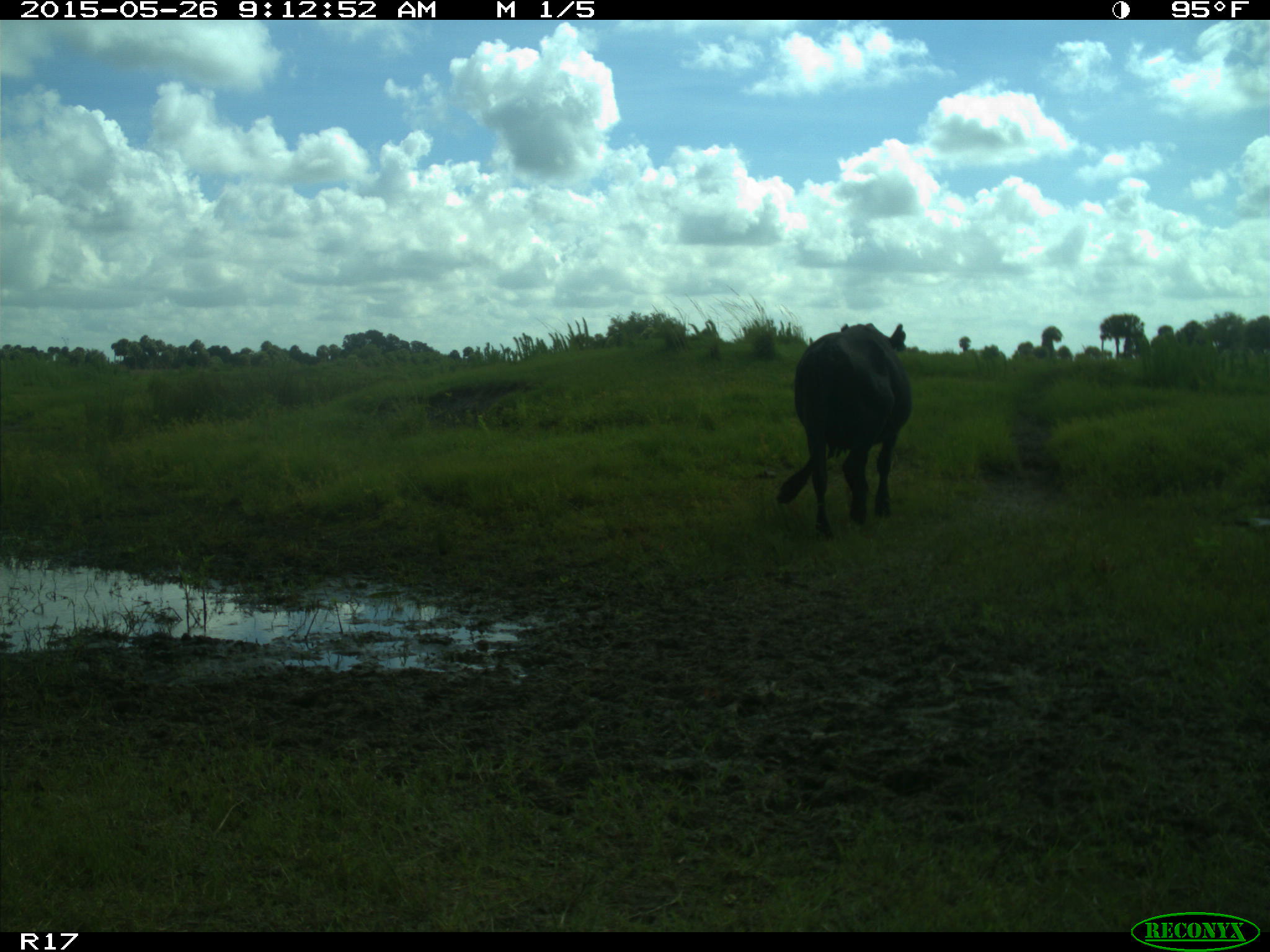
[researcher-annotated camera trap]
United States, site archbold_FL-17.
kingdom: Animalia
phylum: Chordata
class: Mammalia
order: Artiodactyla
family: Bovidae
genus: Bos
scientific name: Bos taurus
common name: domestic cow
Bos taurus (domestic cow).